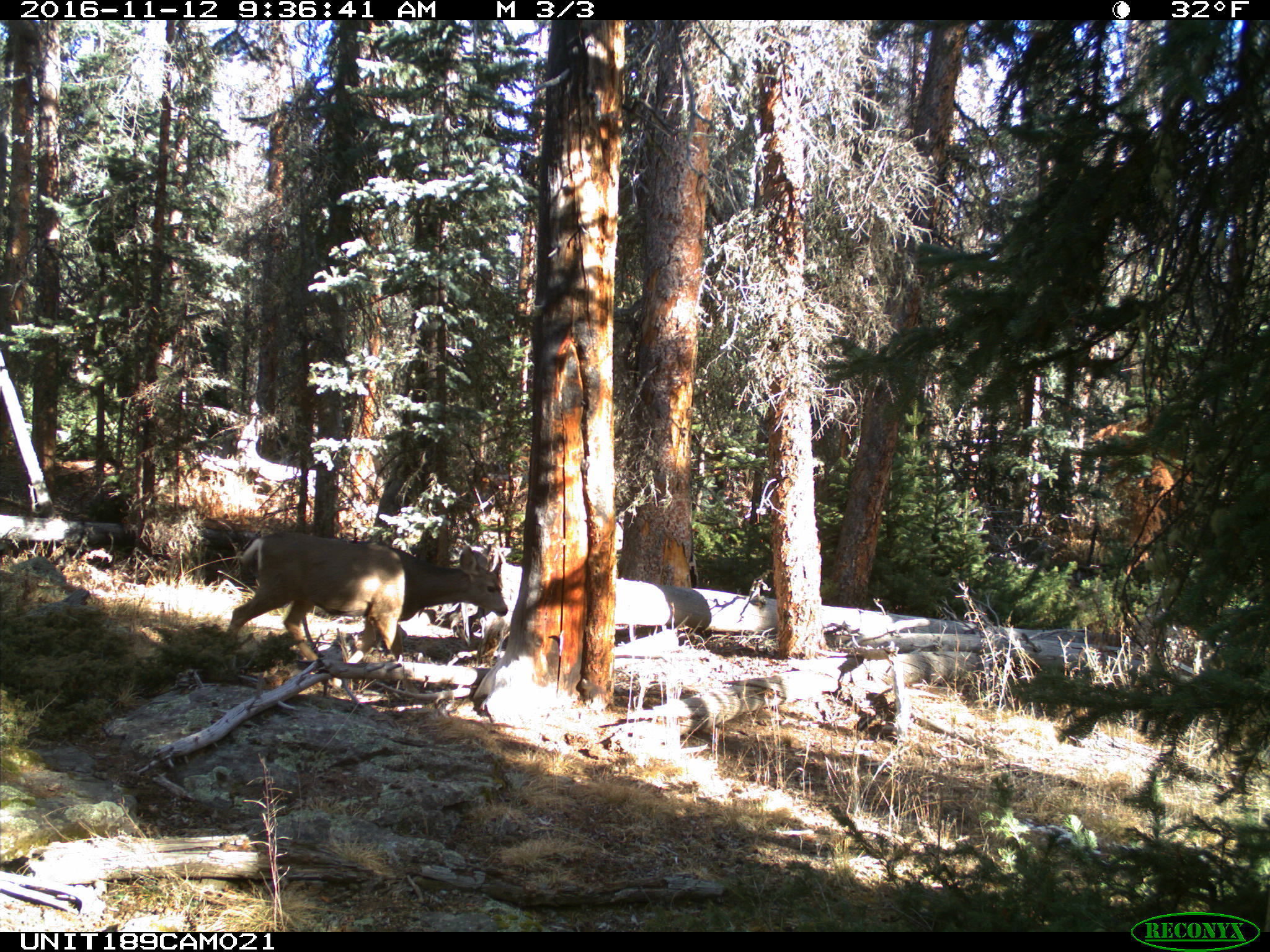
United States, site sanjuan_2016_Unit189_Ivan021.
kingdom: Animalia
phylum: Chordata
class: Mammalia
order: Artiodactyla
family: Cervidae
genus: Odocoileus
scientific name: Odocoileus hemionus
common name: mule deer